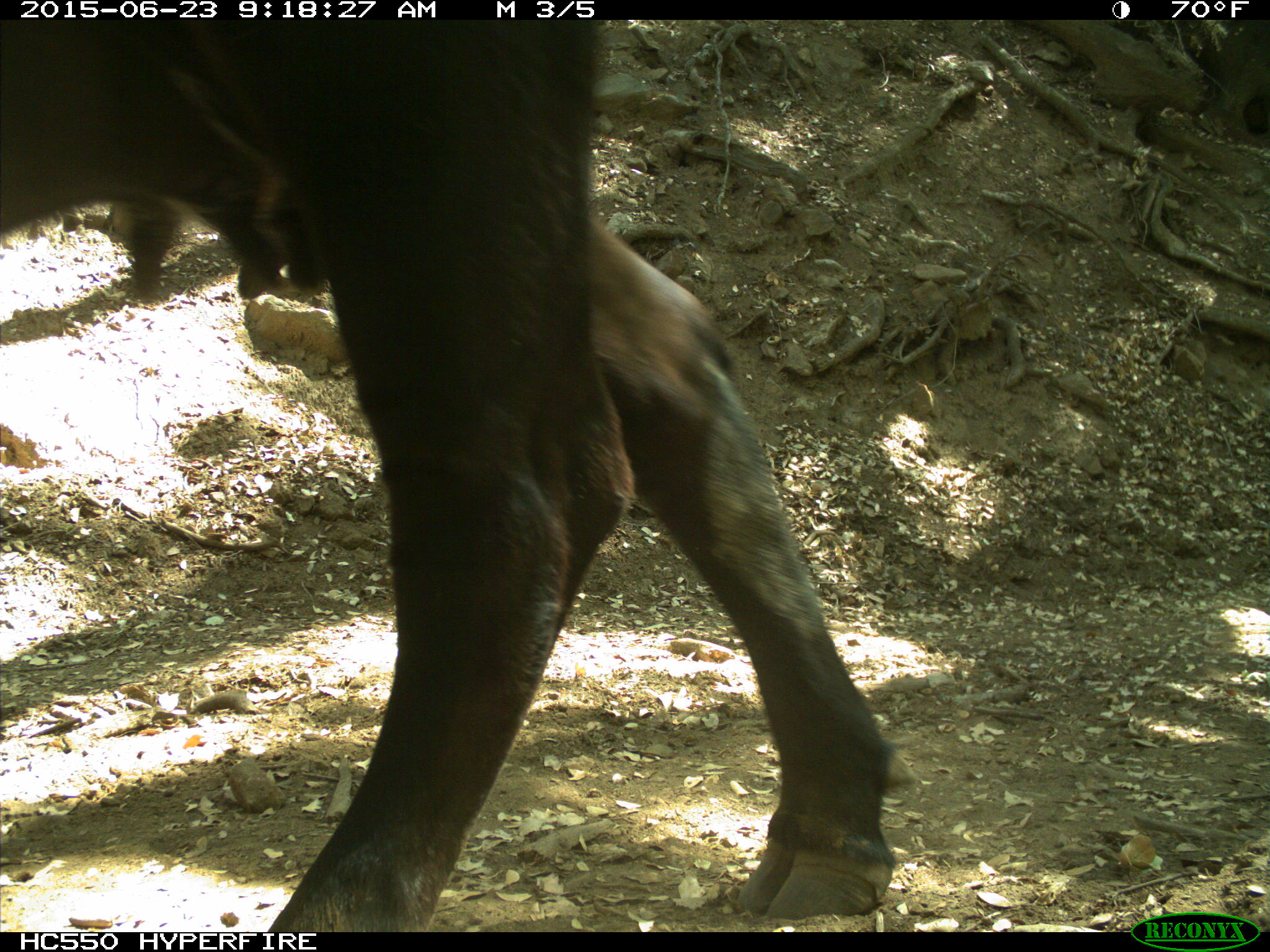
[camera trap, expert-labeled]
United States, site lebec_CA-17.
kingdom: Animalia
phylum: Chordata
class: Mammalia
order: Artiodactyla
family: Bovidae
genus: Bos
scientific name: Bos taurus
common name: domestic cow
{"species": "Bos taurus (domestic cow)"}